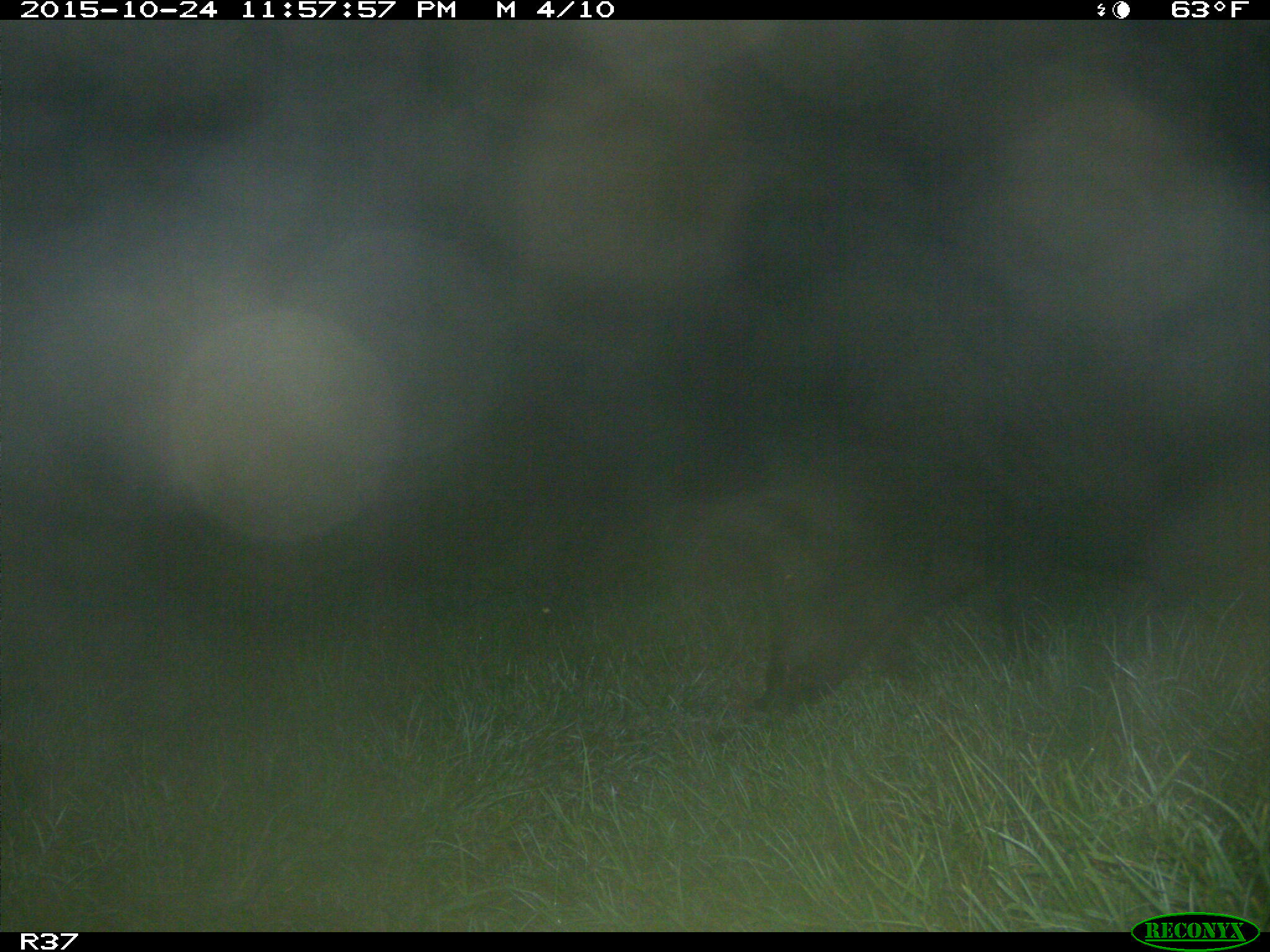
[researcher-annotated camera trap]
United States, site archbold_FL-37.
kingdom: Animalia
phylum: Chordata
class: Mammalia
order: Artiodactyla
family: Suidae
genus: Sus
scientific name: Sus scrofa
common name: wild boar